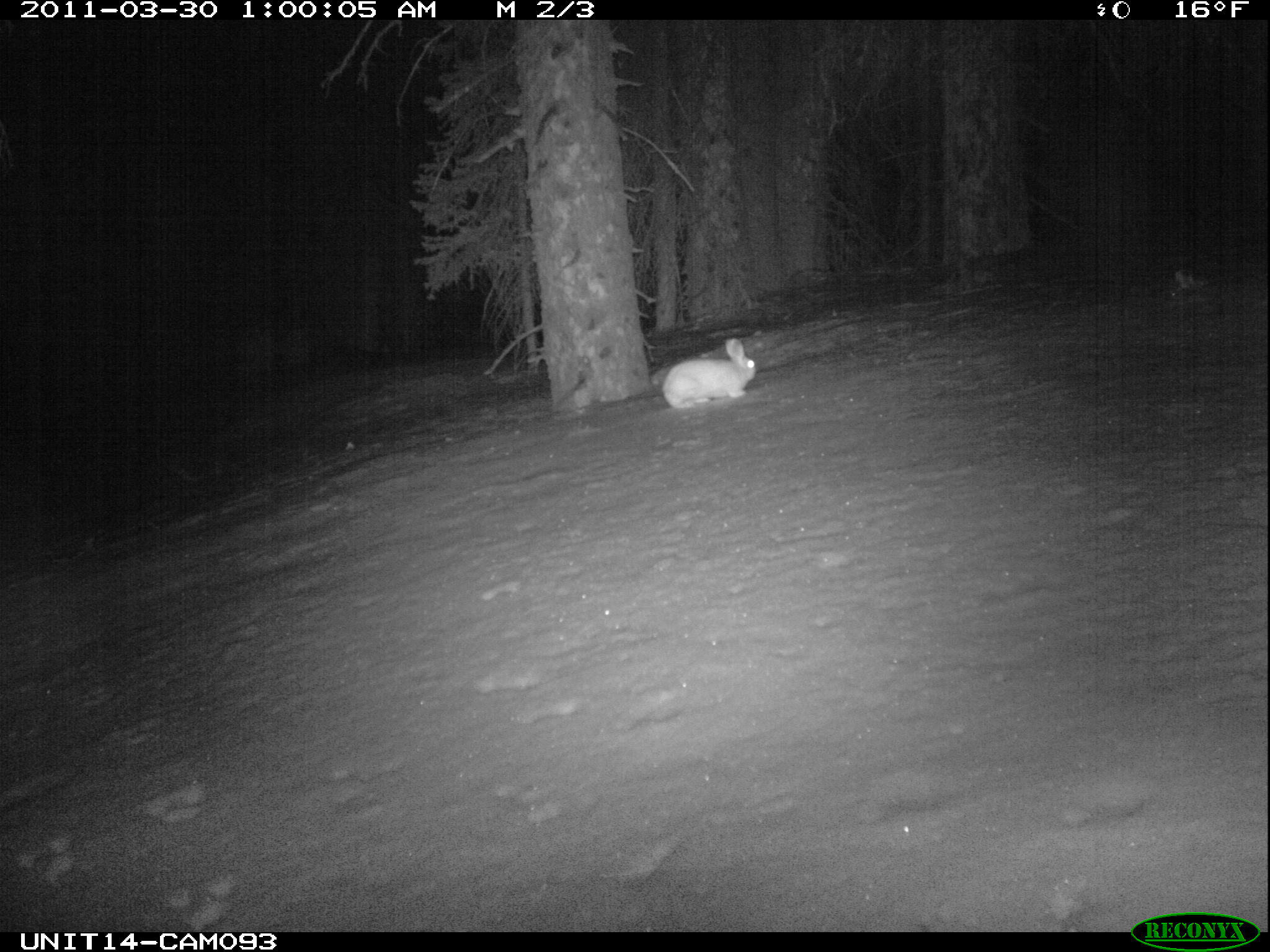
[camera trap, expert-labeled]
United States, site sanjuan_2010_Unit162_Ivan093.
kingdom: Animalia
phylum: Chordata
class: Mammalia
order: Lagomorpha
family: Leporidae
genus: Lepus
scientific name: Lepus americanus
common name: snowshoe hare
Lepus americanus (snowshoe hare).